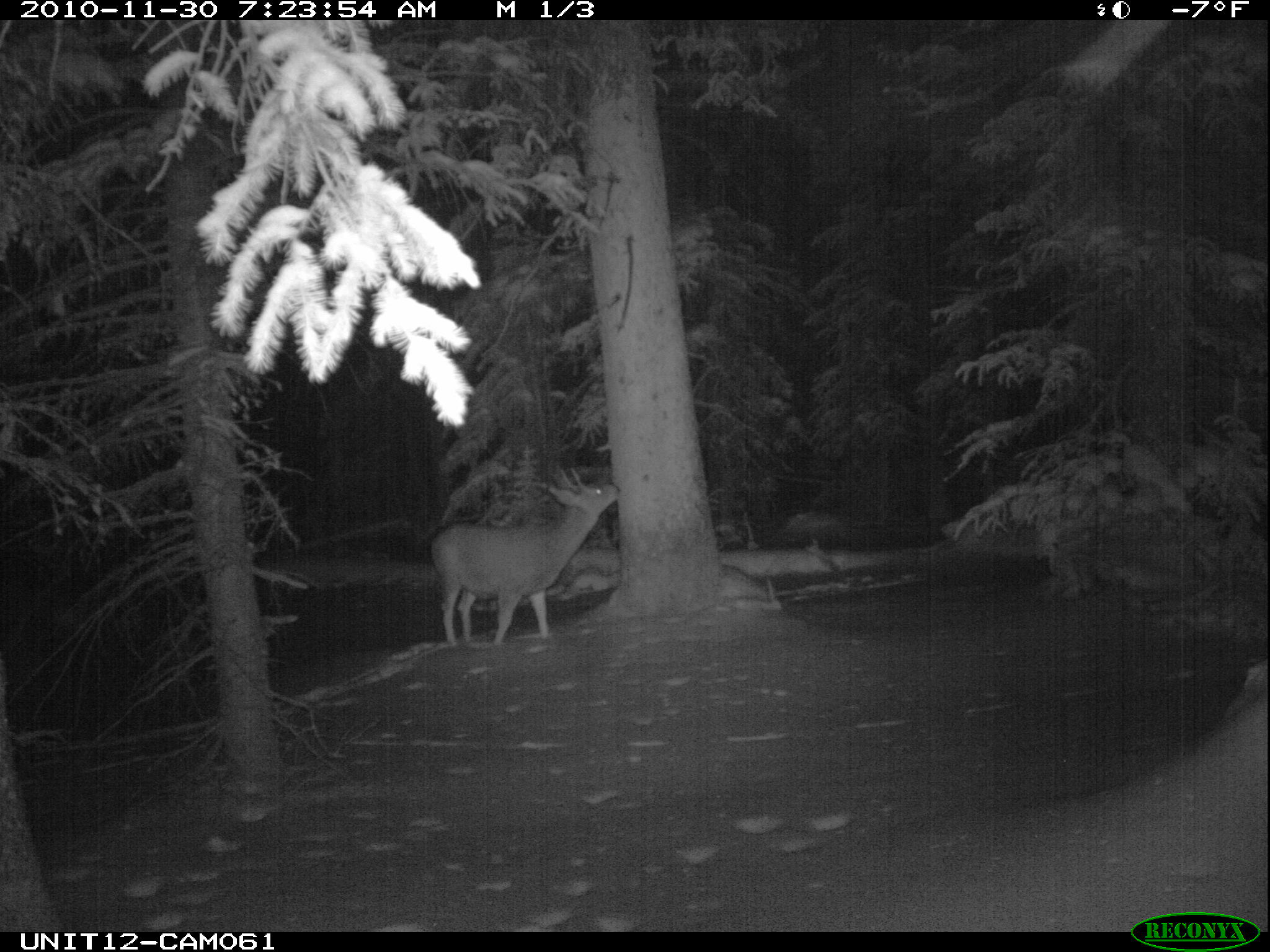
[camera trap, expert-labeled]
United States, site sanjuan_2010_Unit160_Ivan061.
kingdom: Animalia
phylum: Chordata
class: Mammalia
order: Artiodactyla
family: Cervidae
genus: Odocoileus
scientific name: Odocoileus hemionus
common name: mule deer